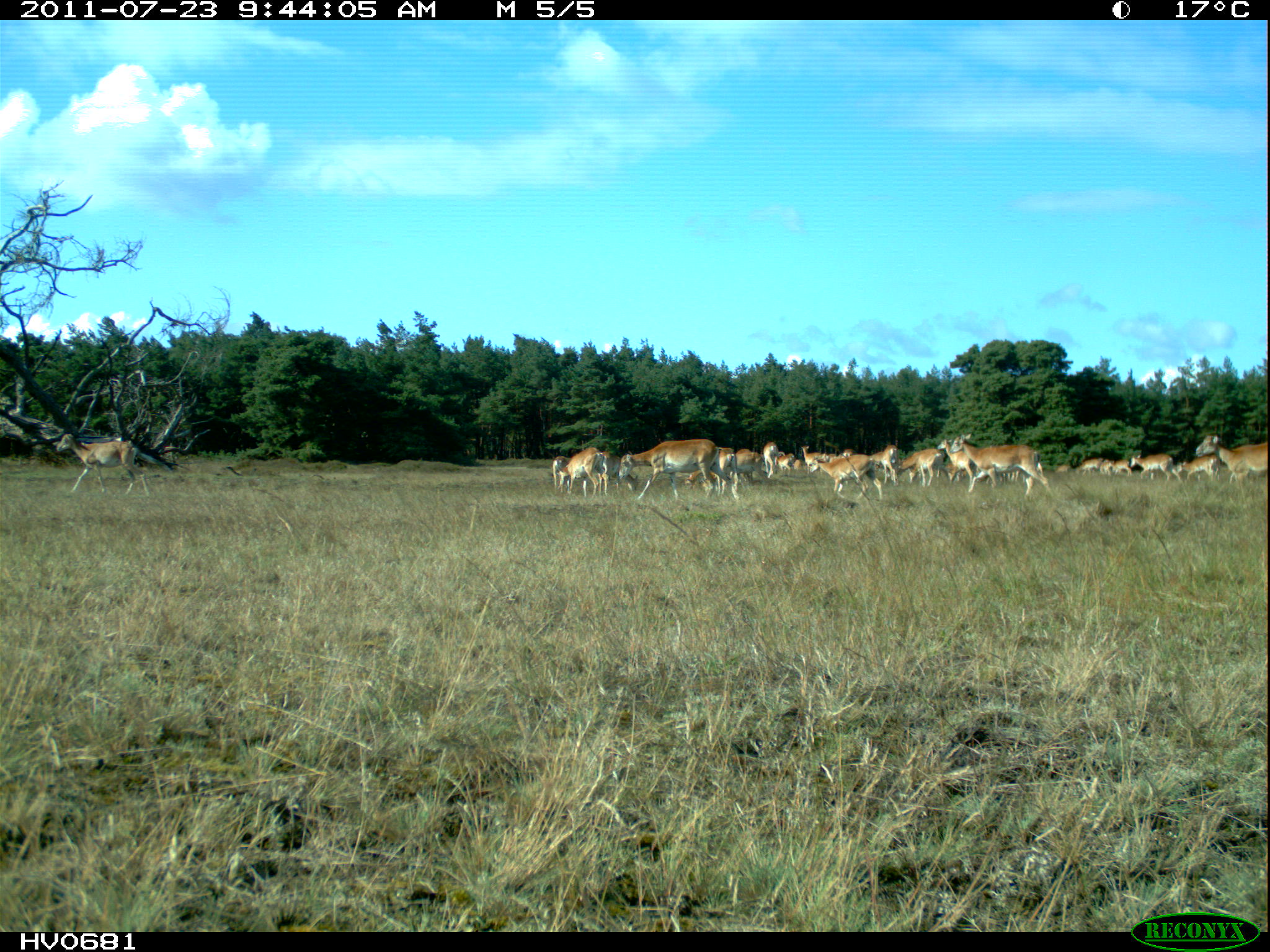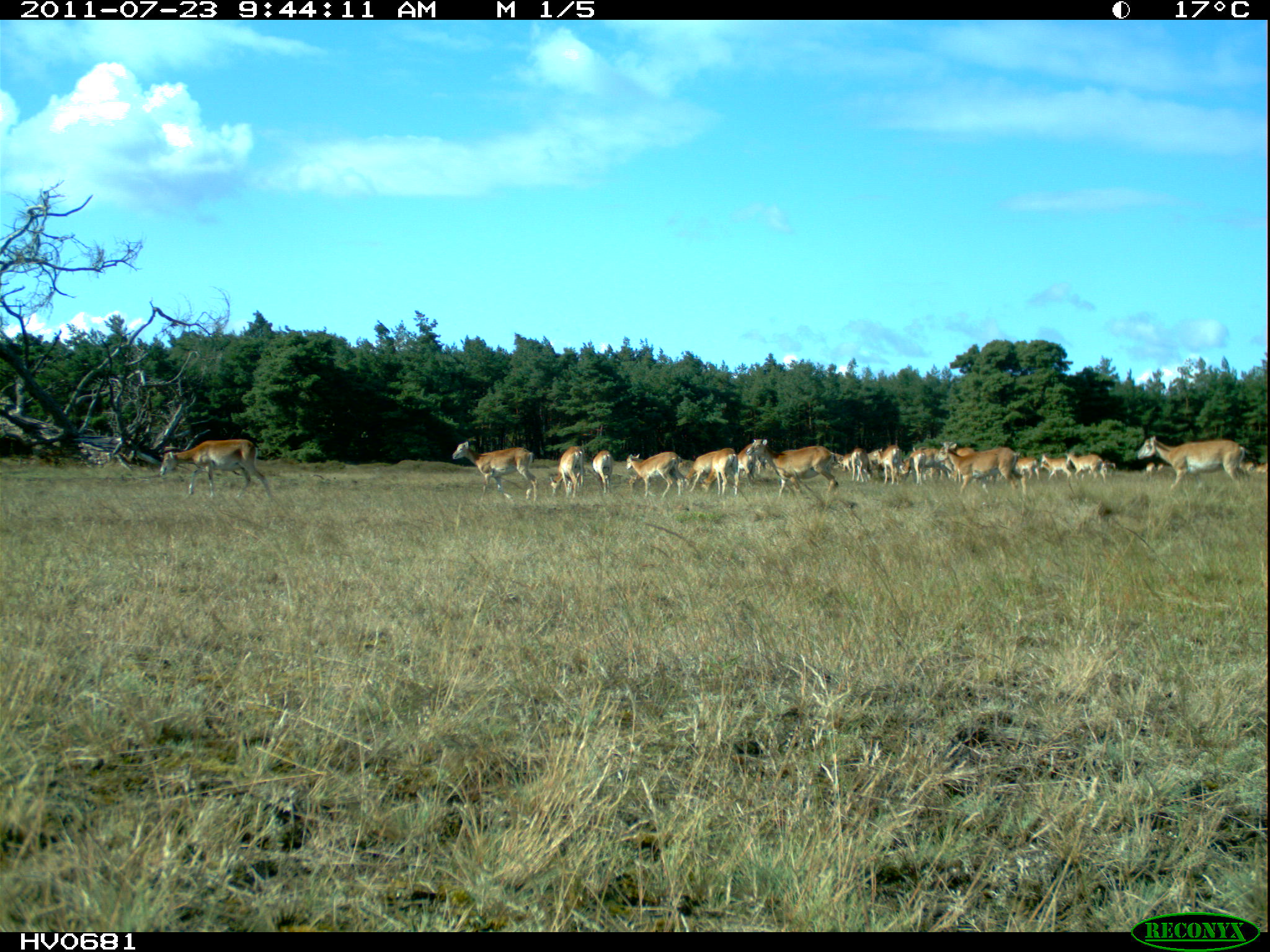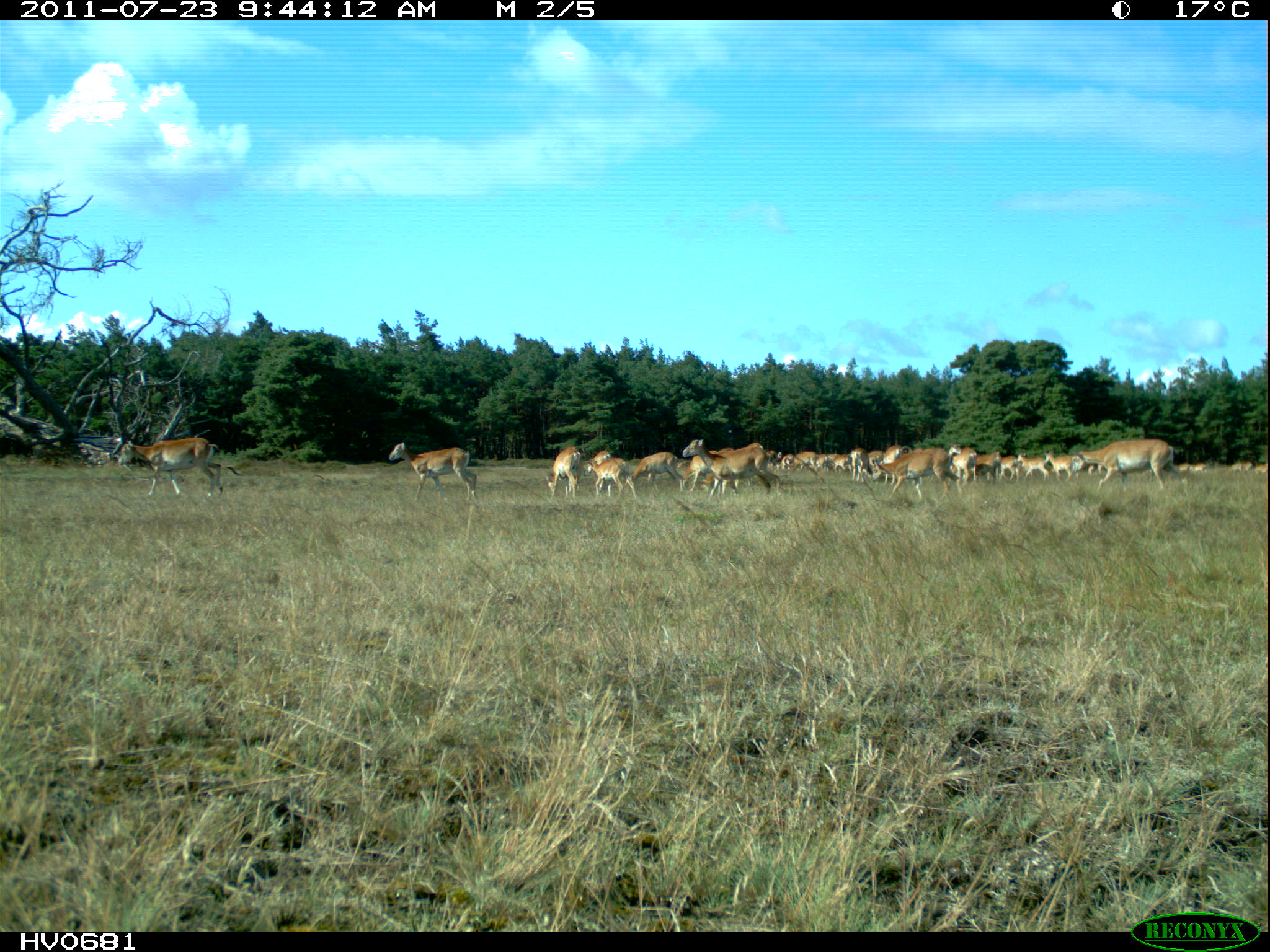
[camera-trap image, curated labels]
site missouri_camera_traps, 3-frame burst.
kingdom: Animalia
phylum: Chordata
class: Mammalia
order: Artiodactyla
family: Bovidae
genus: Ovis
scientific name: Ovis ammon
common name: mouflon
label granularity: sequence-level